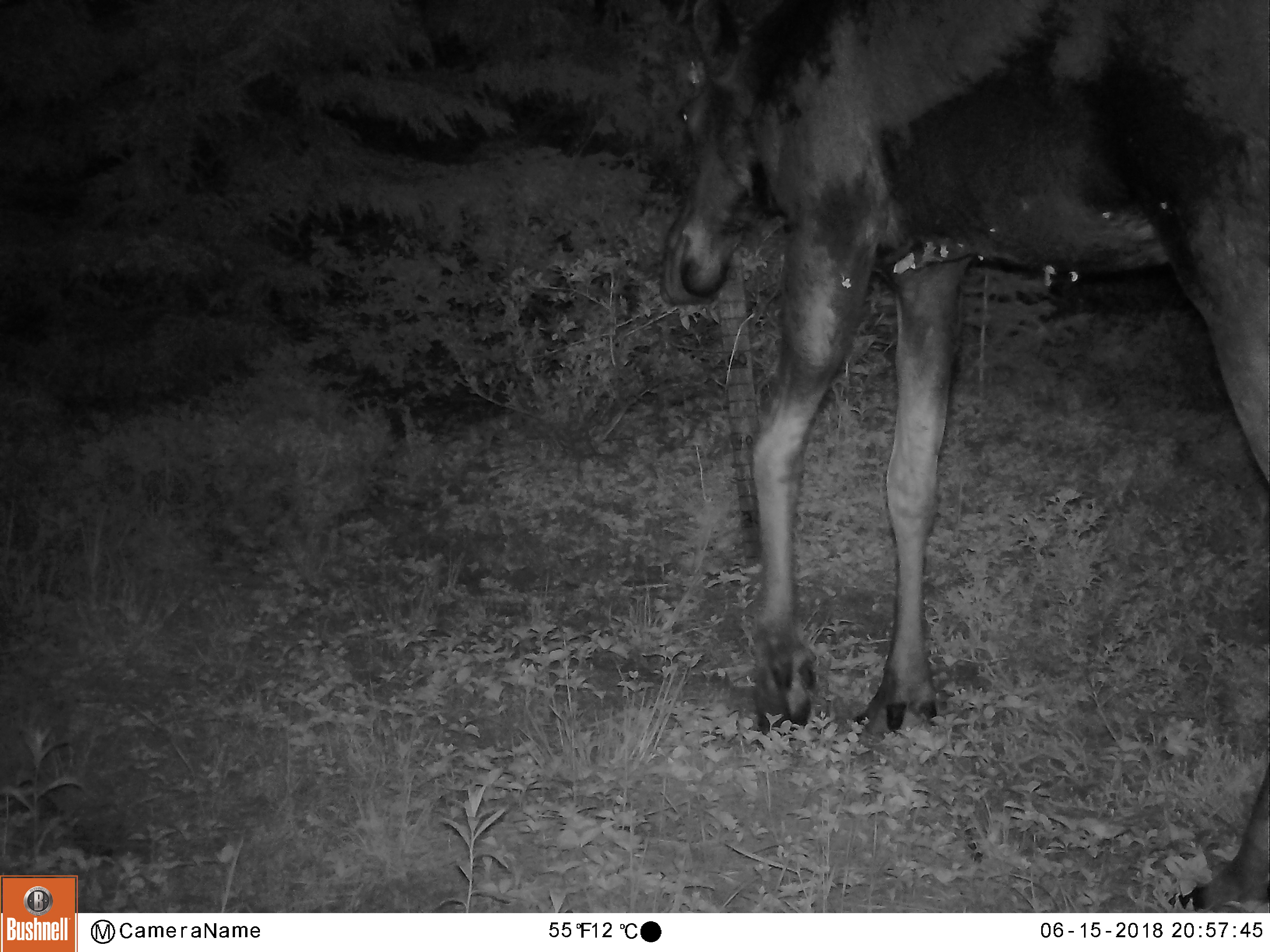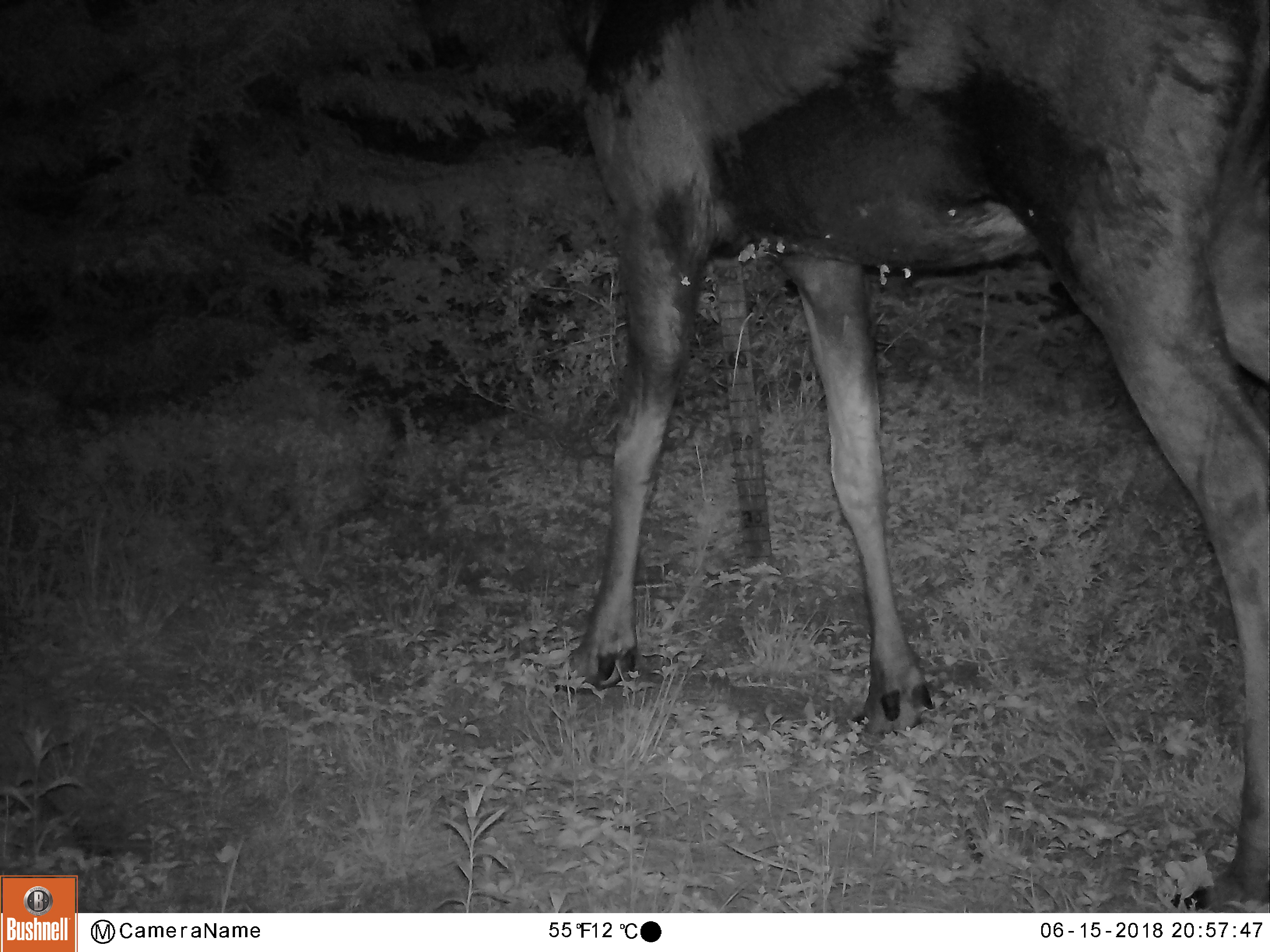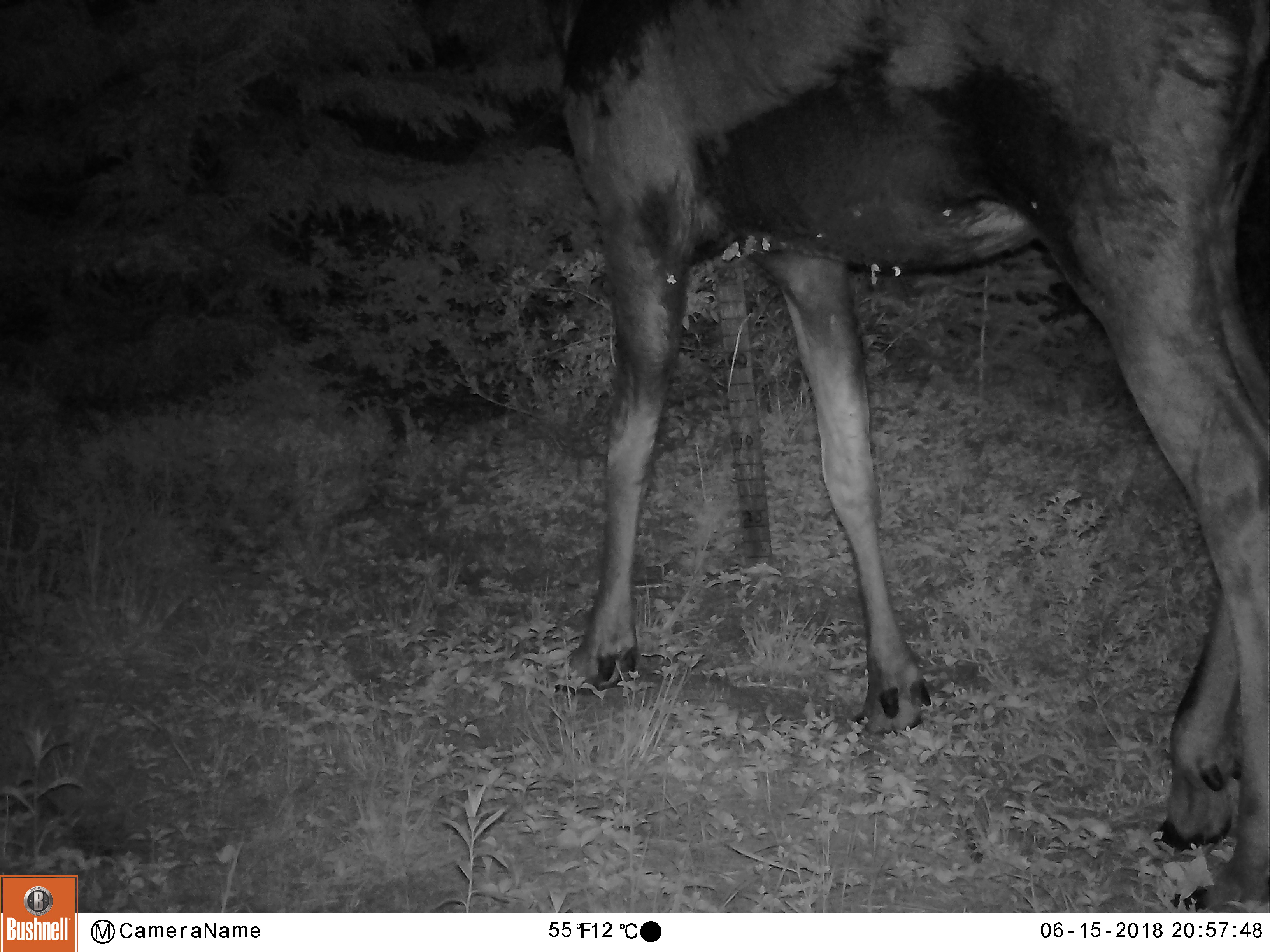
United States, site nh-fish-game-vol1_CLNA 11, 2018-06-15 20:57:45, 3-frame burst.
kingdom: Animalia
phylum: Chordata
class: Mammalia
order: Artiodactyla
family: Cervidae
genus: Alces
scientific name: Alces alces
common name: moose